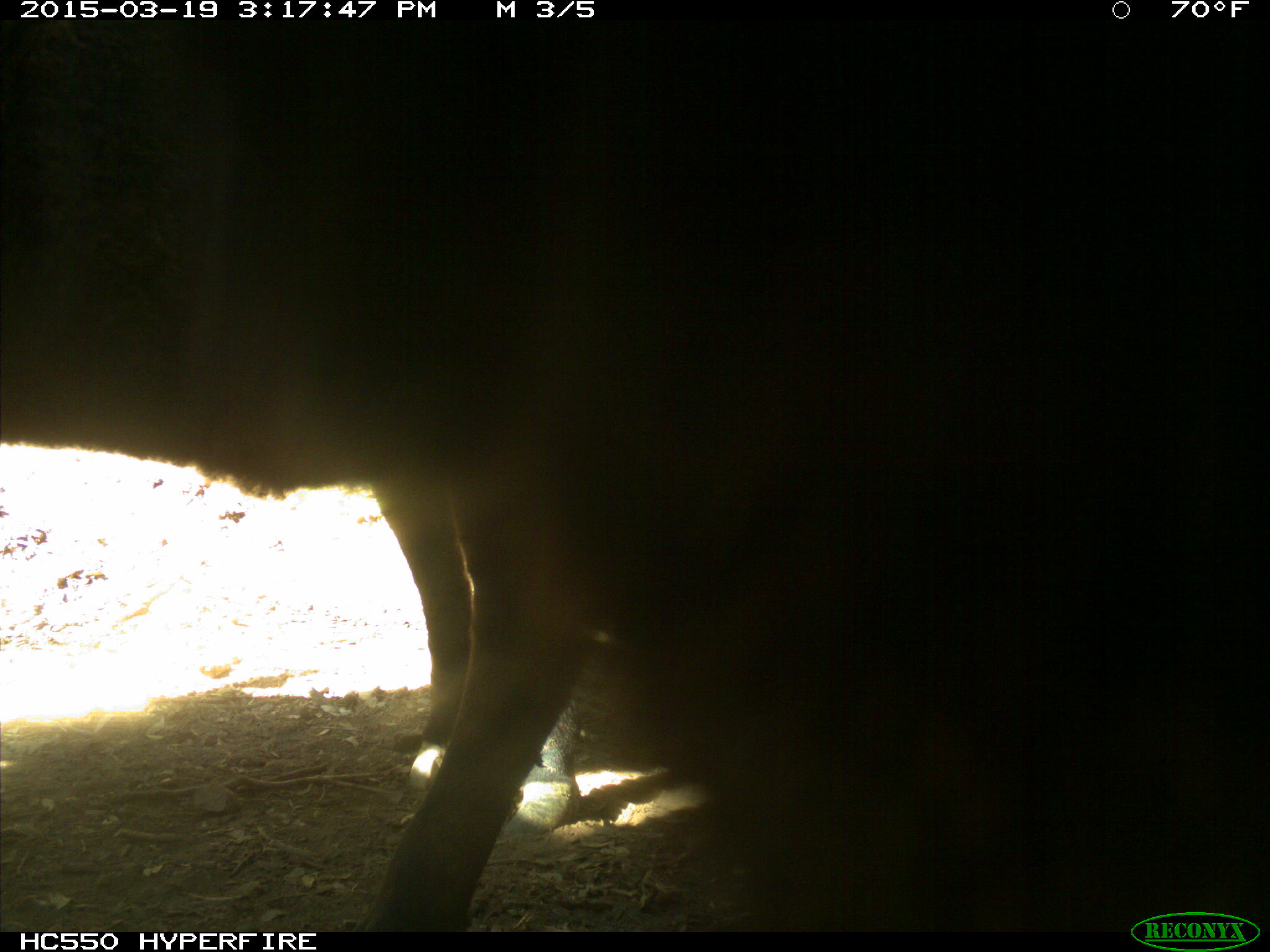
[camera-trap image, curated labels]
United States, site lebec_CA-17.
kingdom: Animalia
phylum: Chordata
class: Mammalia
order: Artiodactyla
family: Bovidae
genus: Bos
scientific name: Bos taurus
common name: domestic cow